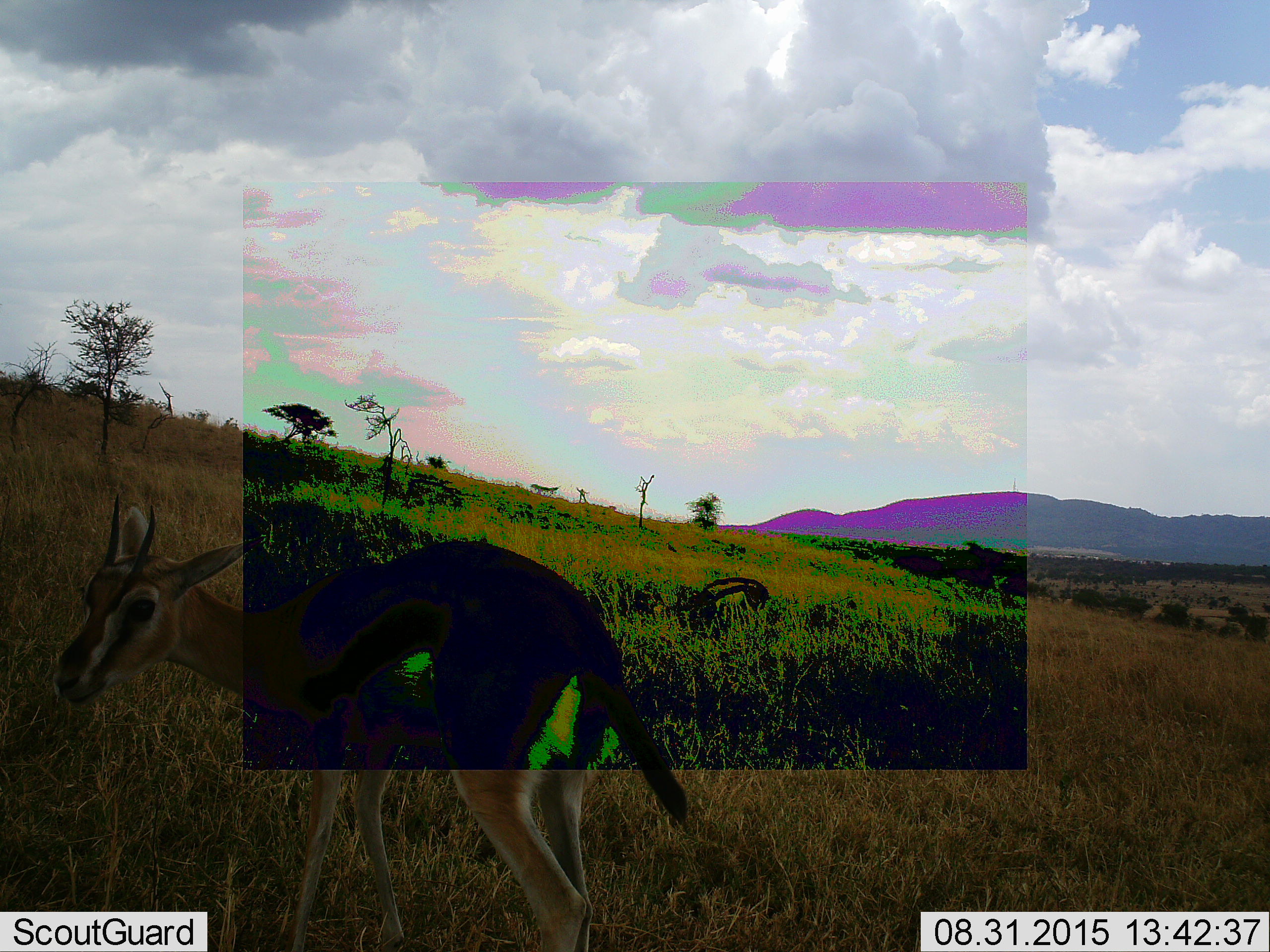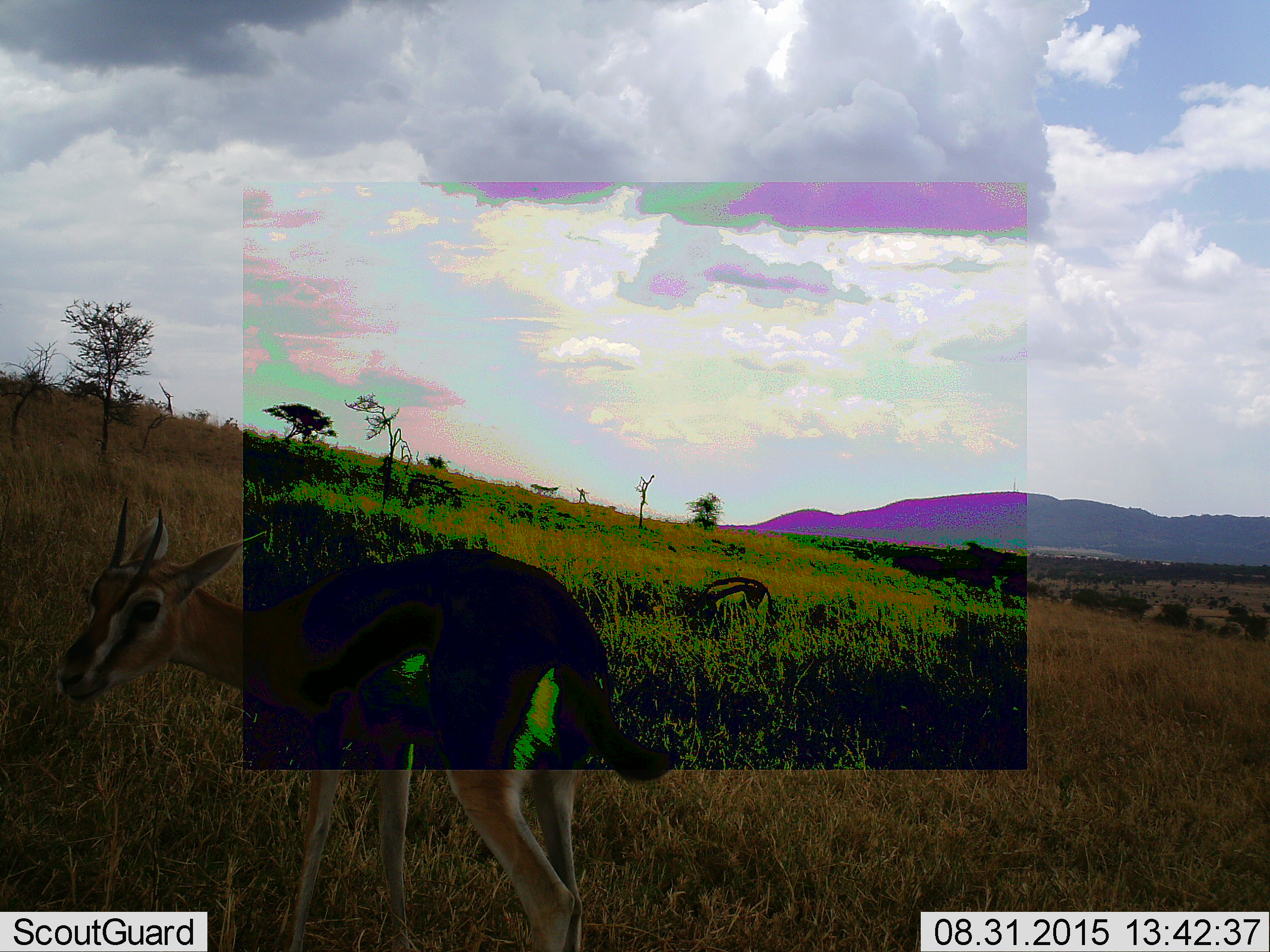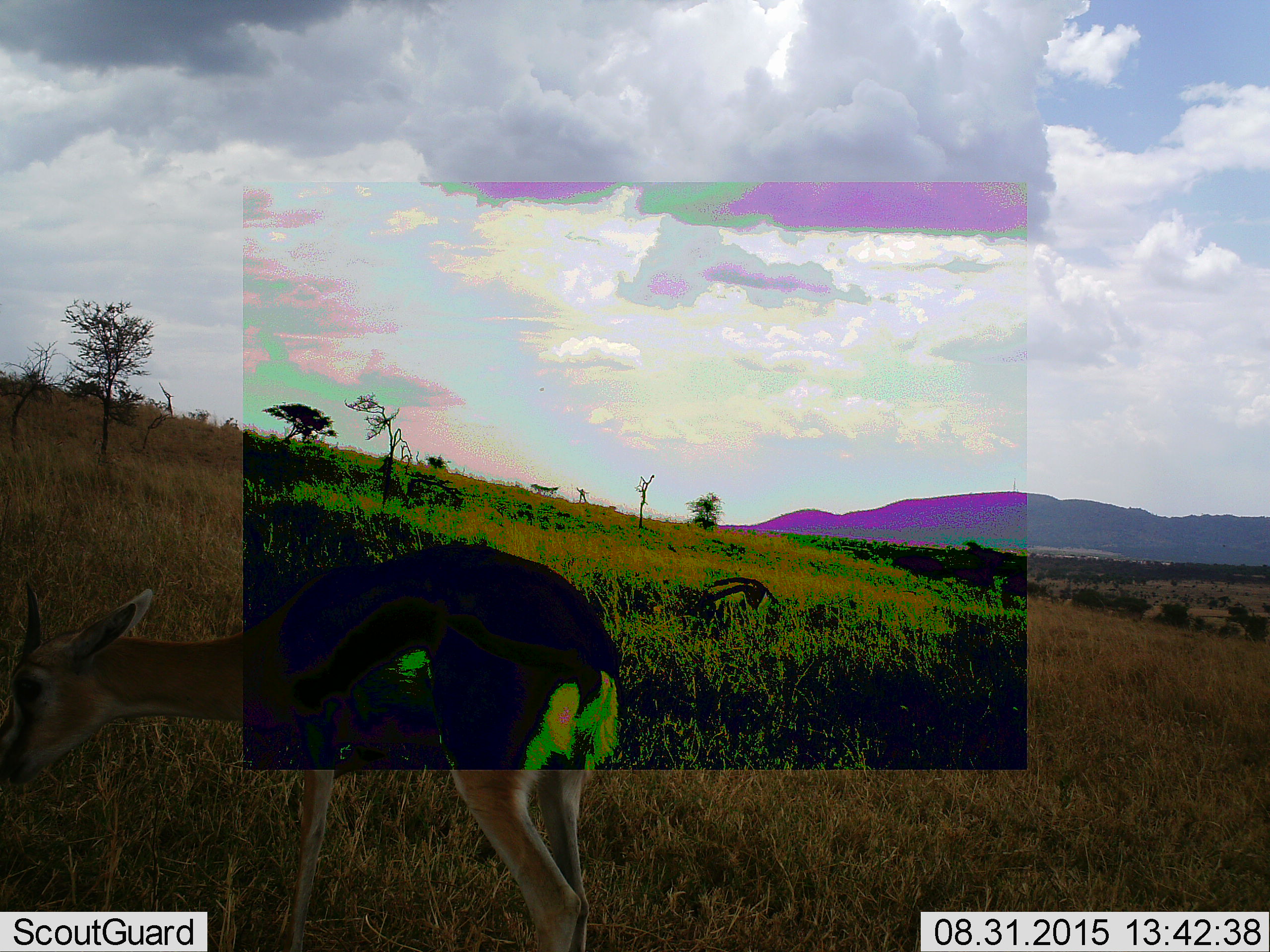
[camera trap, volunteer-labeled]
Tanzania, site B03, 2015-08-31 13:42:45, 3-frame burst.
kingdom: Animalia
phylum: Chordata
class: Mammalia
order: Artiodactyla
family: Bovidae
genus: Eudorcas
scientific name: Eudorcas thomsonii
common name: thomson's gazelle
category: gazellethomsons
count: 1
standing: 53%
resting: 5%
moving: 5%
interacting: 0%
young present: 11%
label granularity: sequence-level